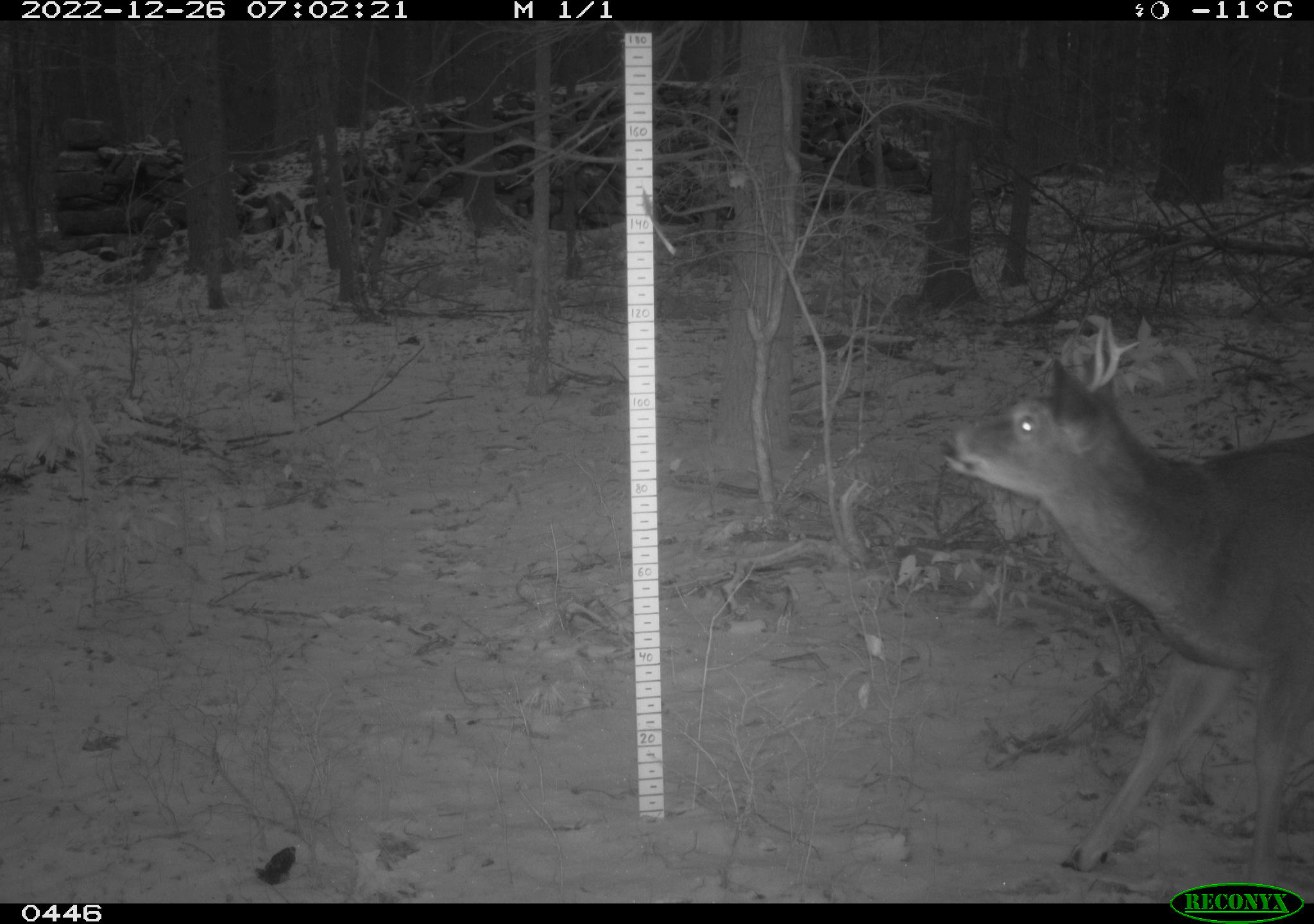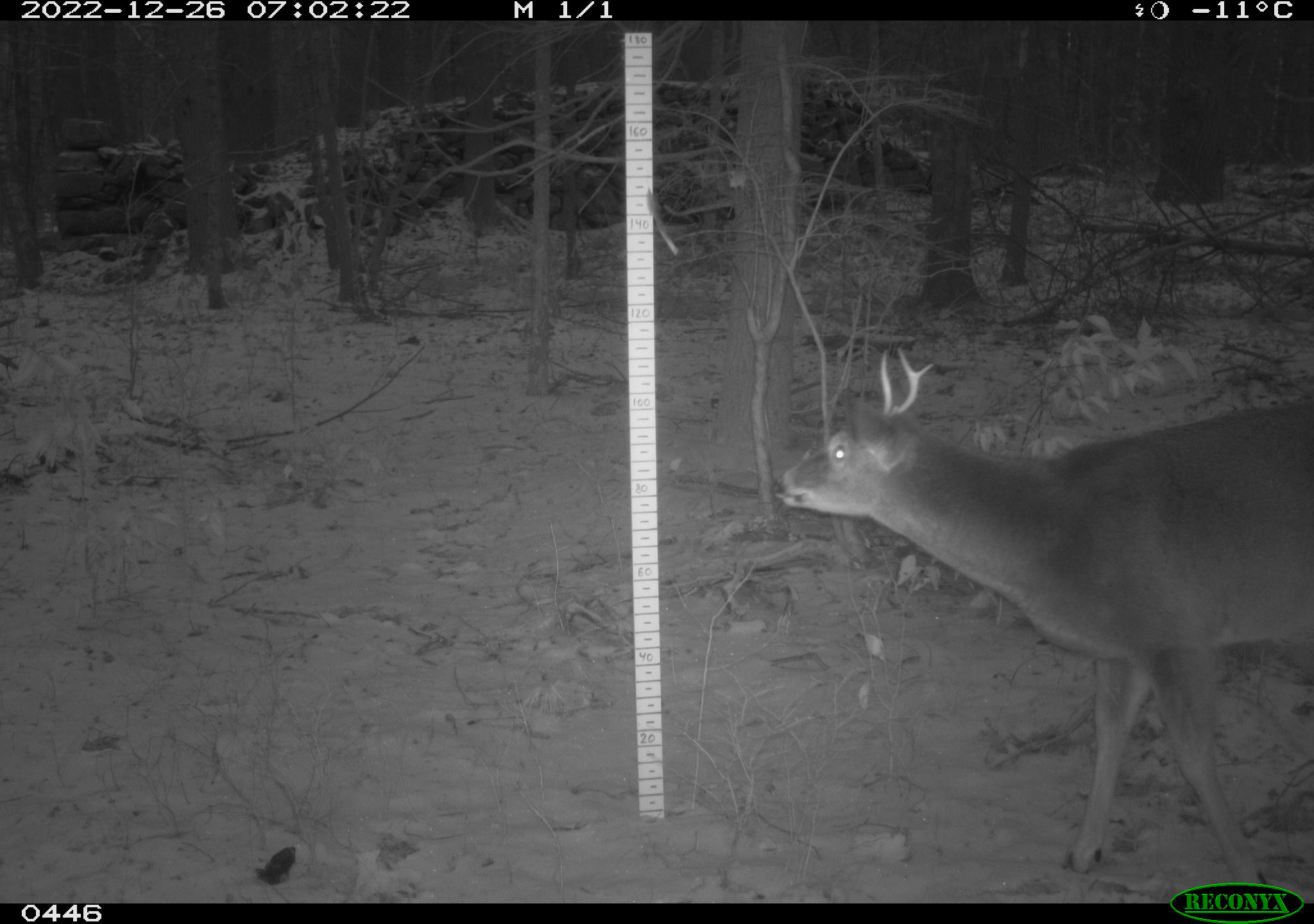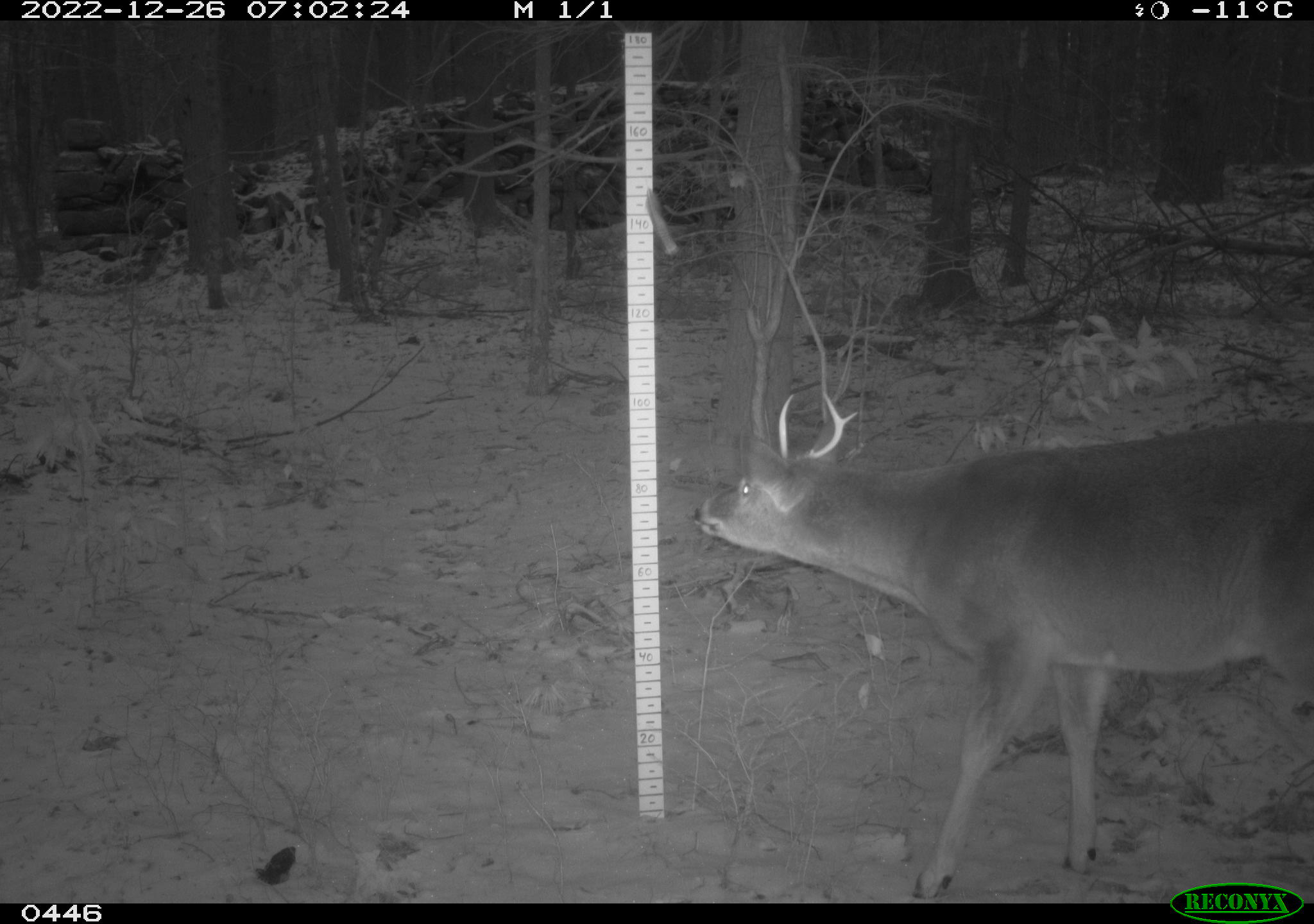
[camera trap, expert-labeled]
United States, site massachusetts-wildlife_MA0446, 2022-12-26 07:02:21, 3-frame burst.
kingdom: Animalia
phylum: Chordata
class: Mammalia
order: Artiodactyla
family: Cervidae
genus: Odocoileus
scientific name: Odocoileus virginianus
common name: white-tailed deer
White-tailed deer (Odocoileus virginianus).